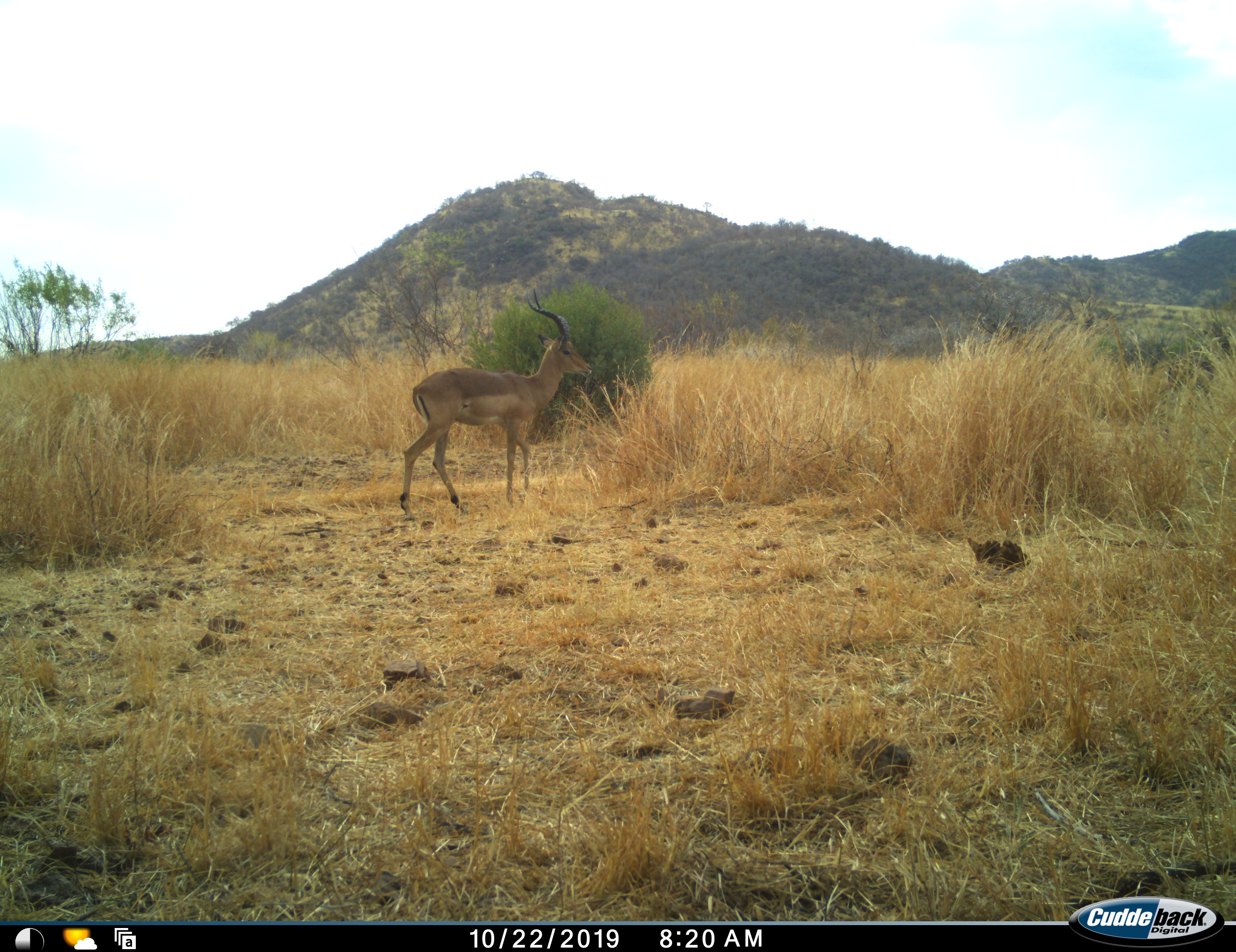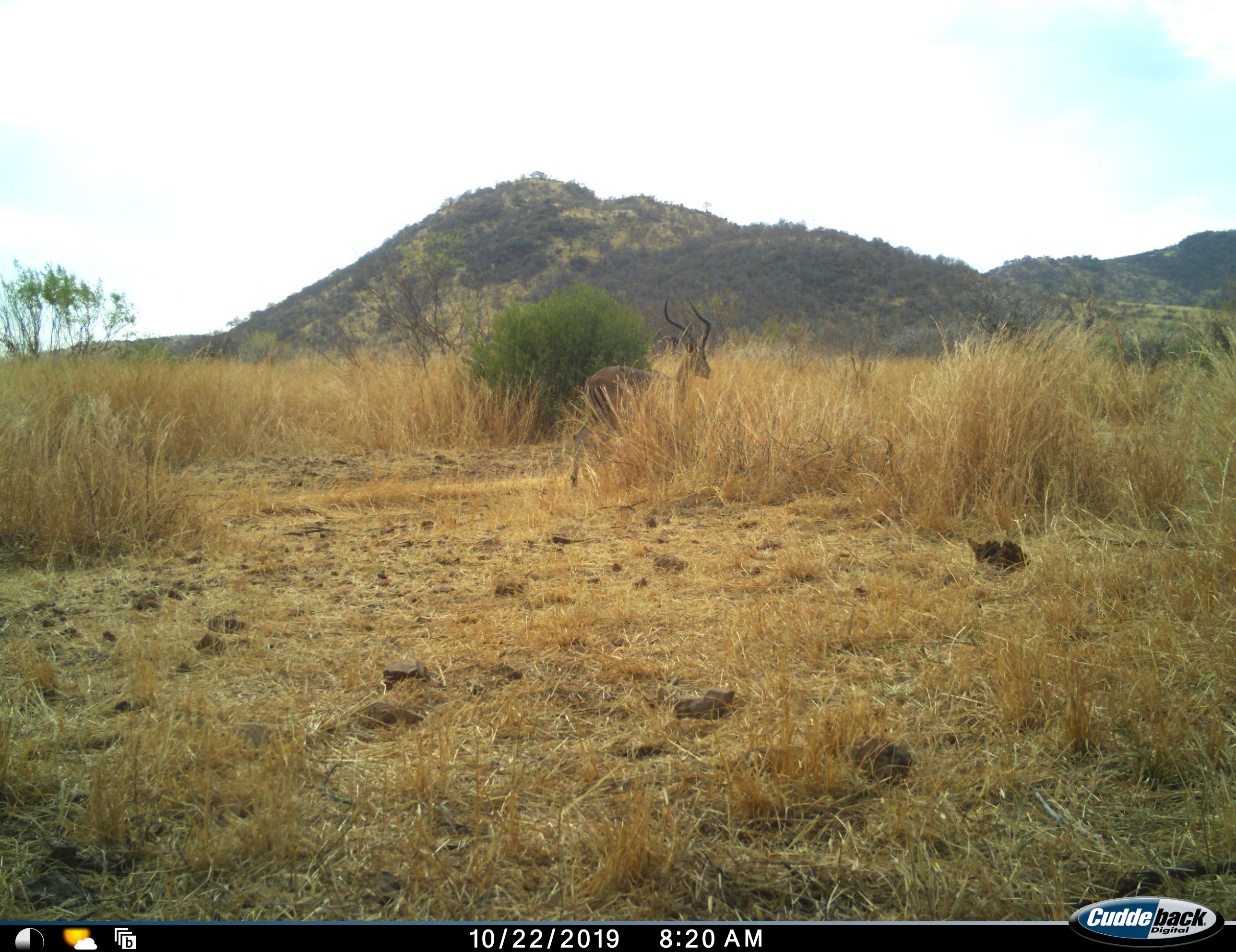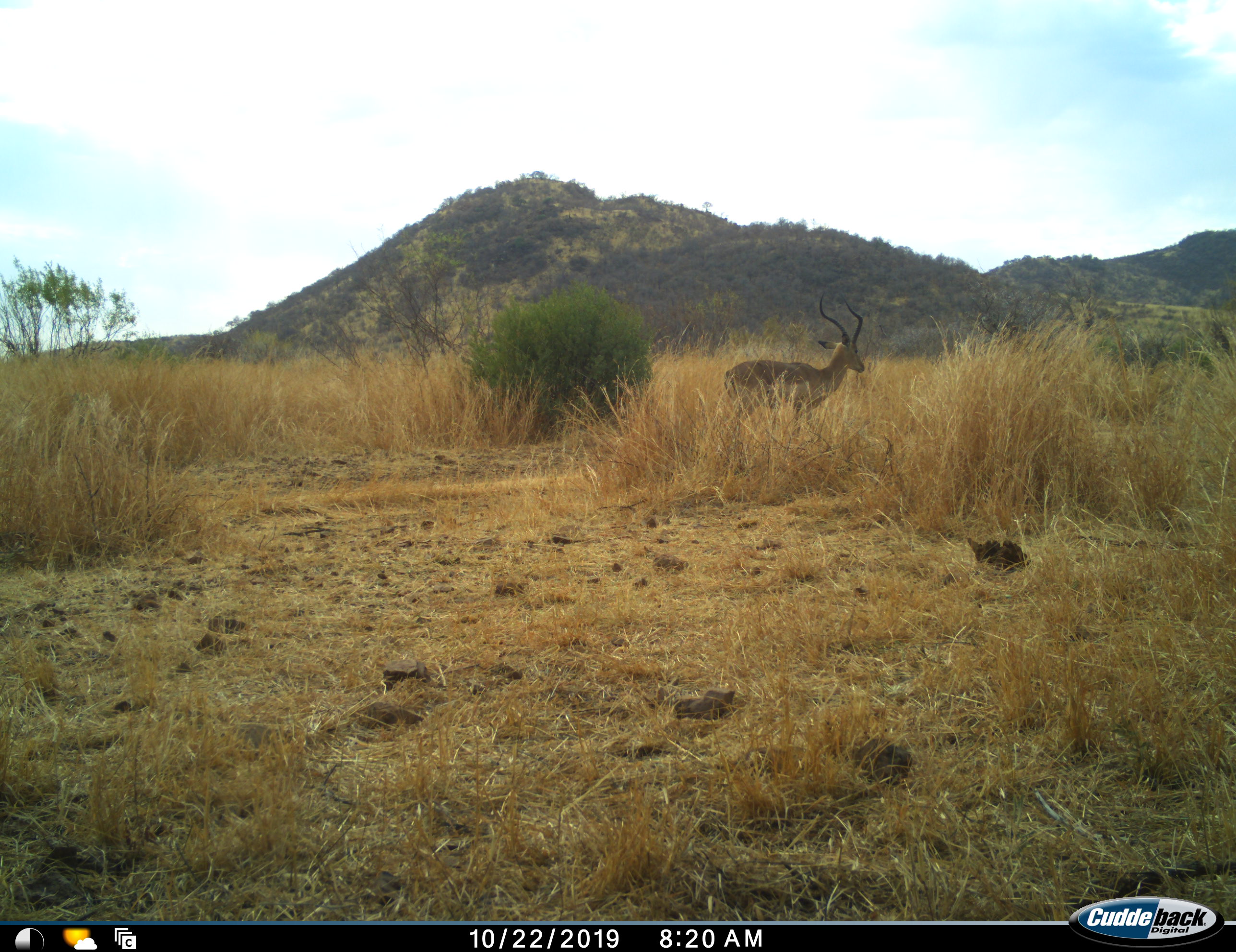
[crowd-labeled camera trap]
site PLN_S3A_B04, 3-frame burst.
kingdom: Animalia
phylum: Chordata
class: Mammalia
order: Artiodactyla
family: Bovidae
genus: Aepyceros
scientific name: Aepyceros melampus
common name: impala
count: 1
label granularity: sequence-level